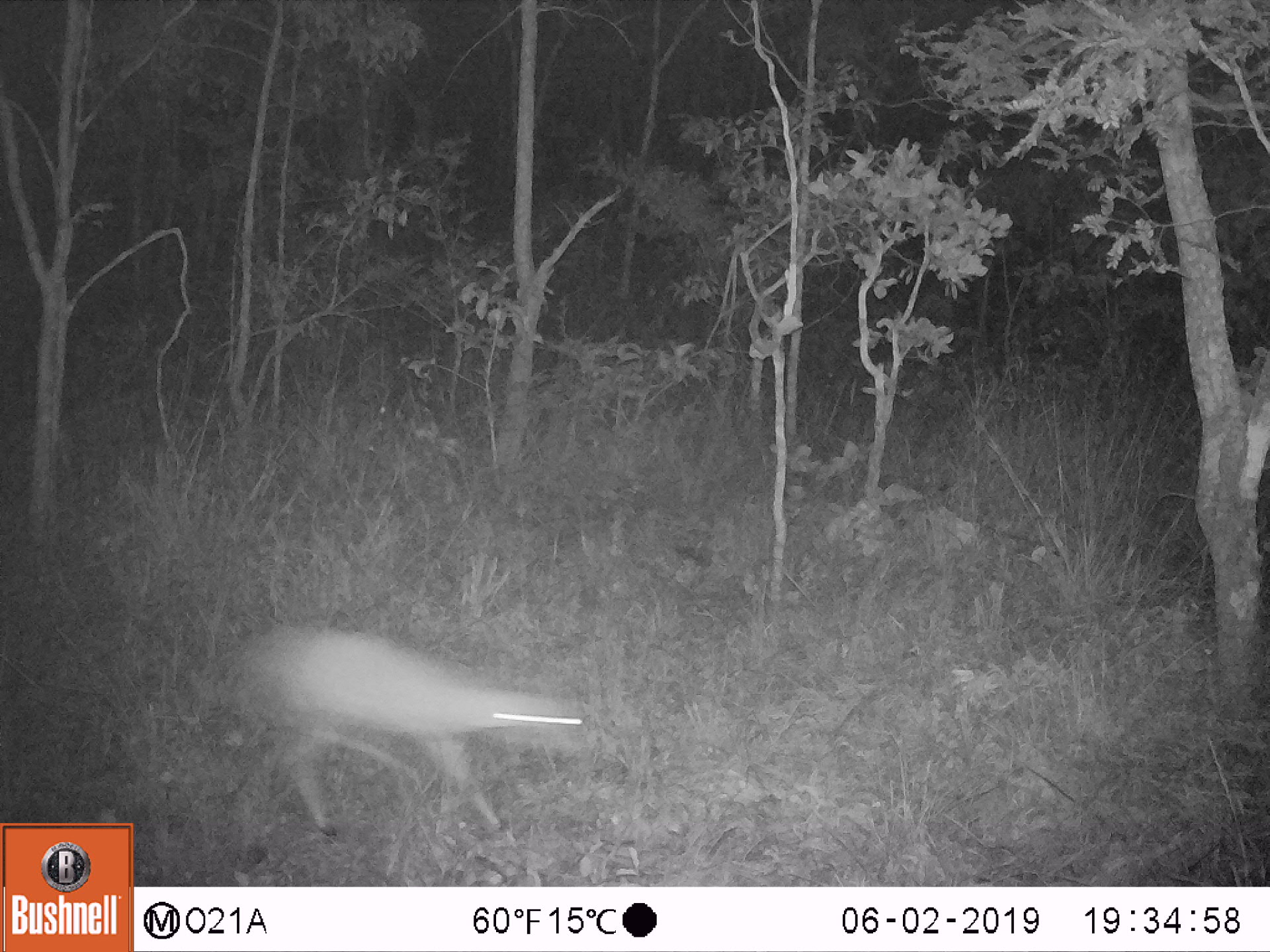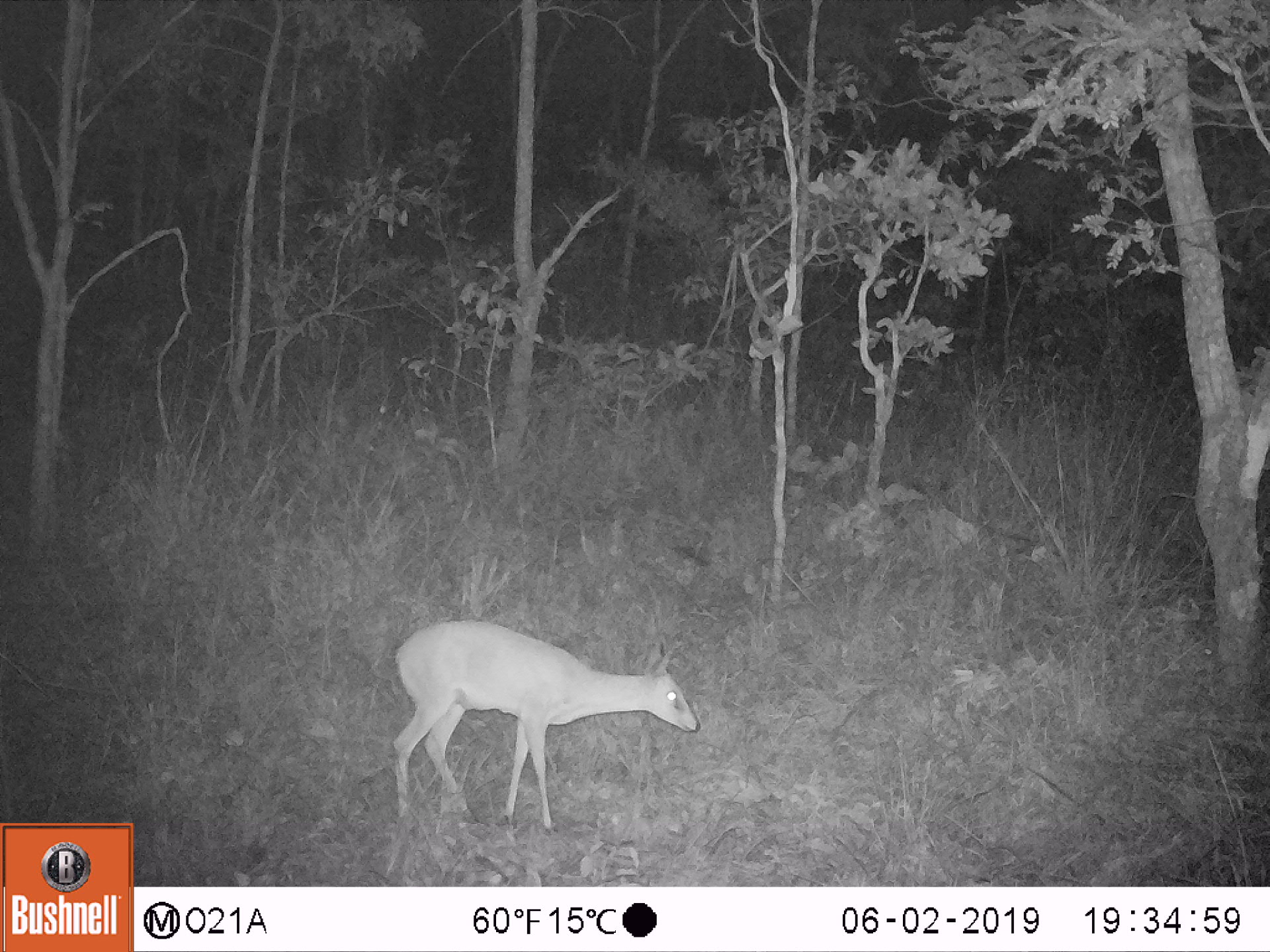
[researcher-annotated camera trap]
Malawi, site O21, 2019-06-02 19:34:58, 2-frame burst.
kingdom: Animalia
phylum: Chordata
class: Mammalia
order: Artiodactyla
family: Bovidae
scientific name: Antilopinae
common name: small antelope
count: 1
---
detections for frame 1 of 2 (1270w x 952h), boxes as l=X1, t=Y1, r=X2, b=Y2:
small antelope: l=246, t=622, r=593, b=857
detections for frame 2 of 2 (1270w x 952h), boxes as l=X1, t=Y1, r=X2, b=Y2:
small antelope: l=370, t=616, r=708, b=845